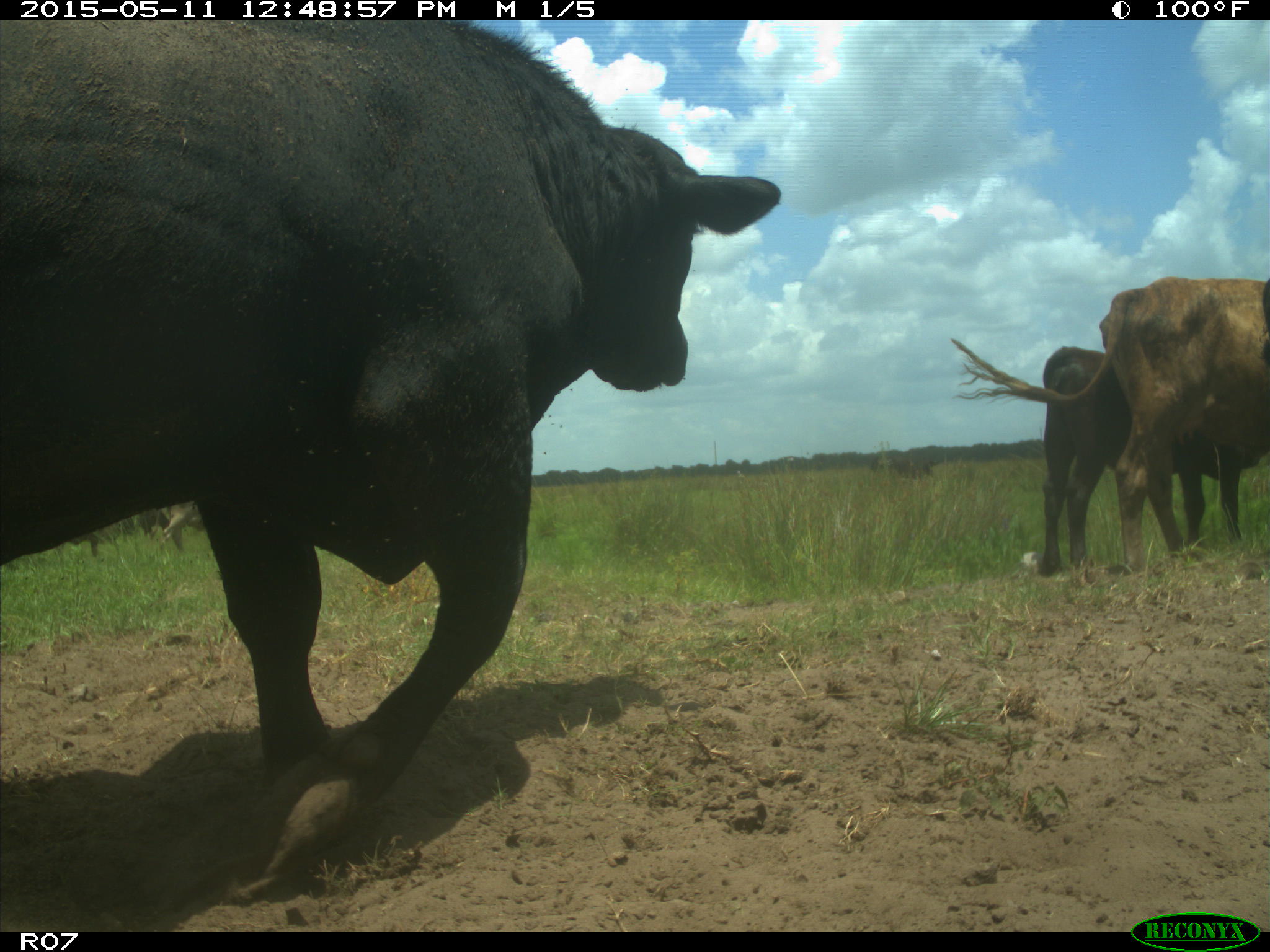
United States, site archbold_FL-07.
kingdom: Animalia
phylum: Chordata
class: Mammalia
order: Artiodactyla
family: Bovidae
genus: Bos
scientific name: Bos taurus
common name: domestic cow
Bos taurus (domestic cow).